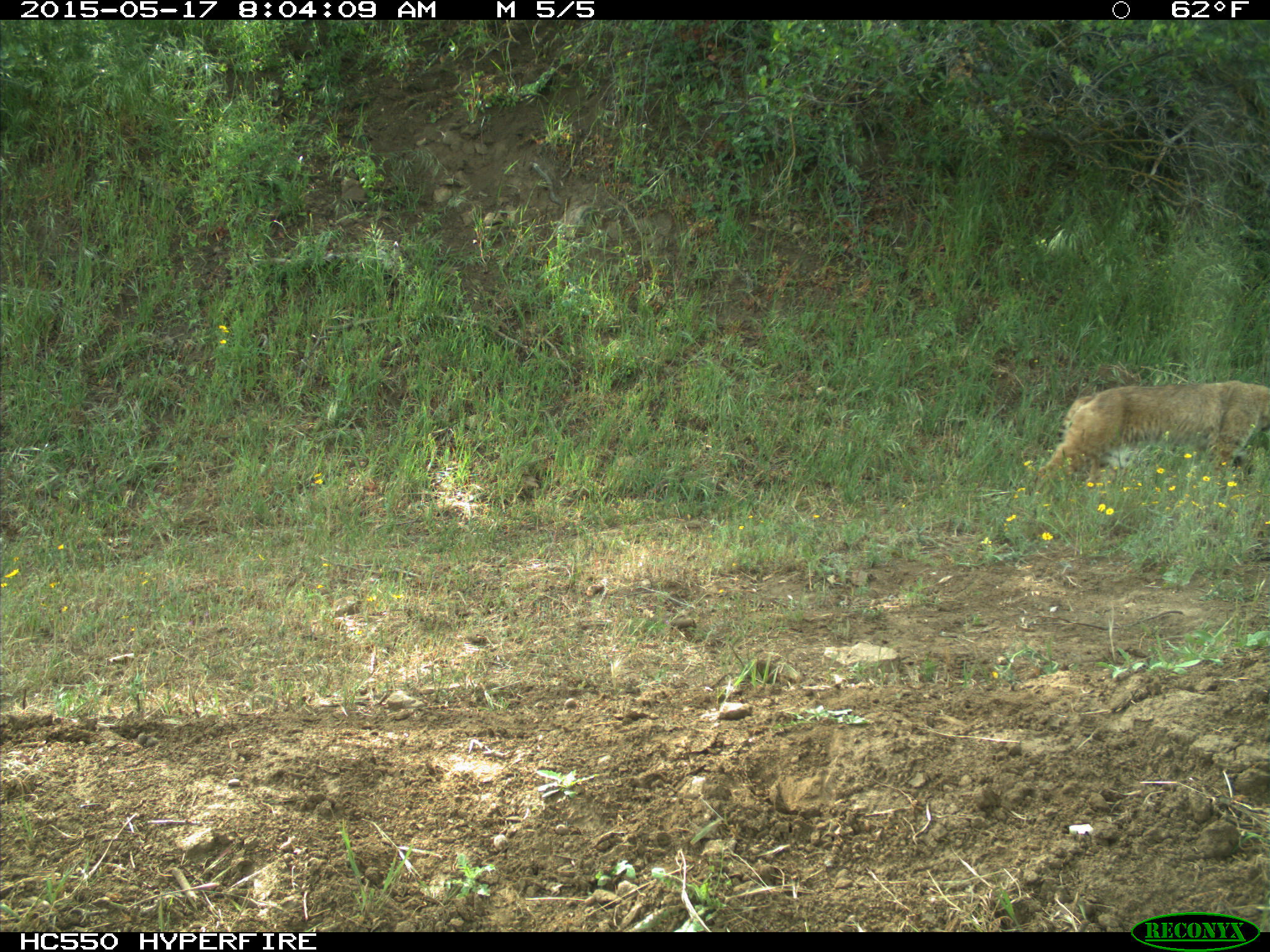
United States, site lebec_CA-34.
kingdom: Animalia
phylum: Chordata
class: Mammalia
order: Carnivora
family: Felidae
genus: Lynx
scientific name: Lynx rufus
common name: bobcat